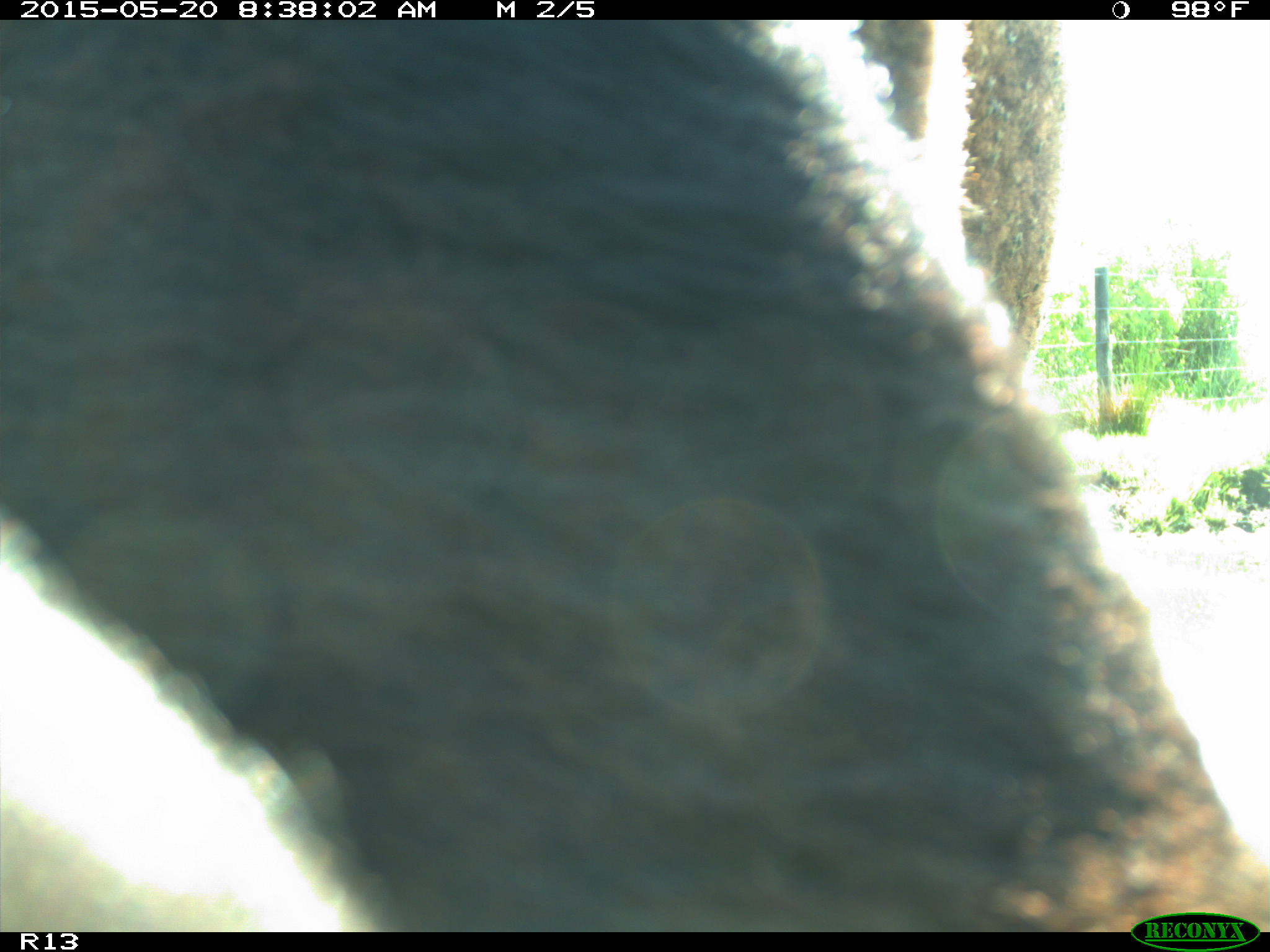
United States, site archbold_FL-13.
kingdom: Animalia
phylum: Chordata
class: Mammalia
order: Artiodactyla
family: Bovidae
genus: Bos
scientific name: Bos taurus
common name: domestic cow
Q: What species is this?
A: Bos taurus (domestic cow).